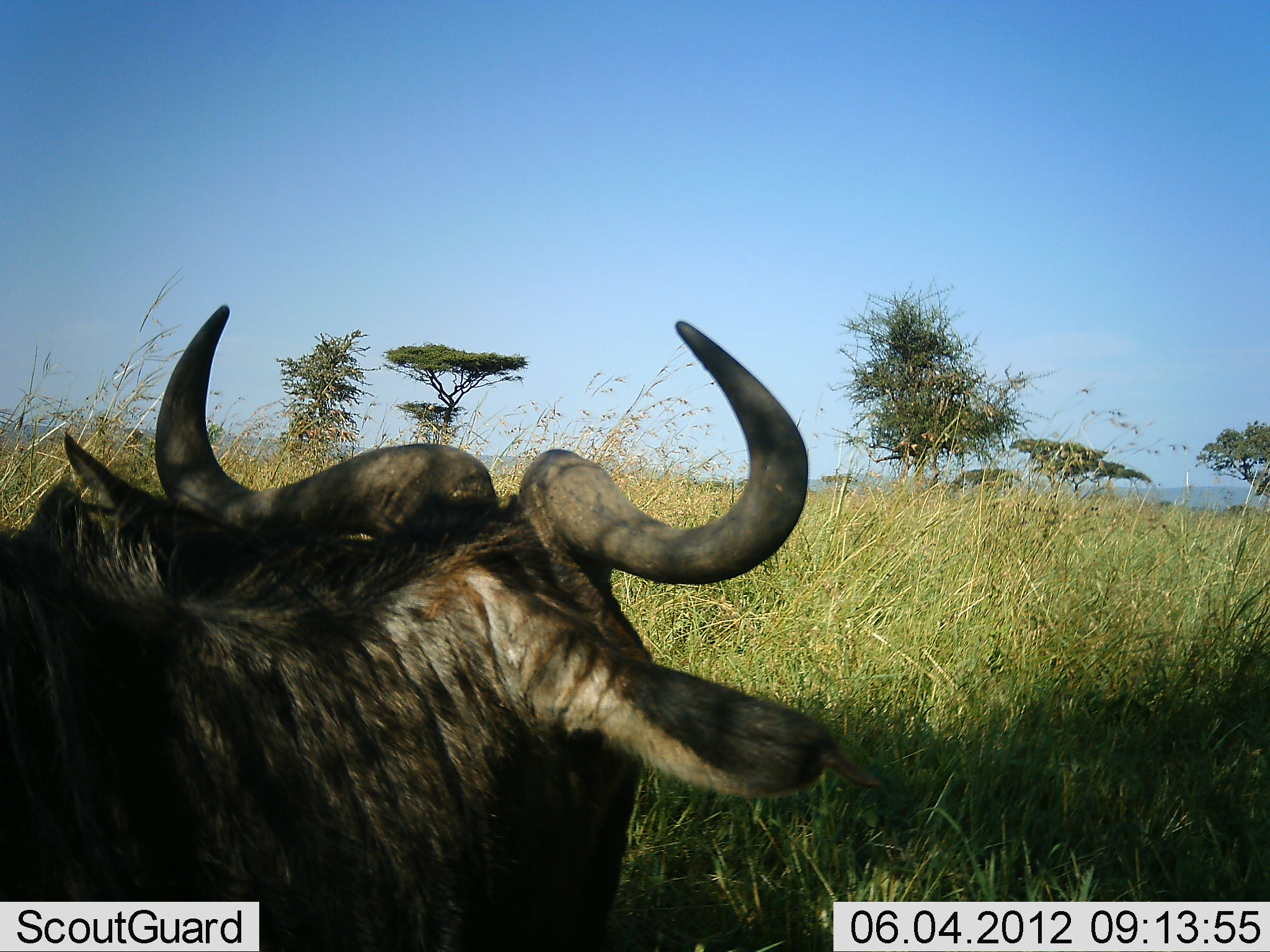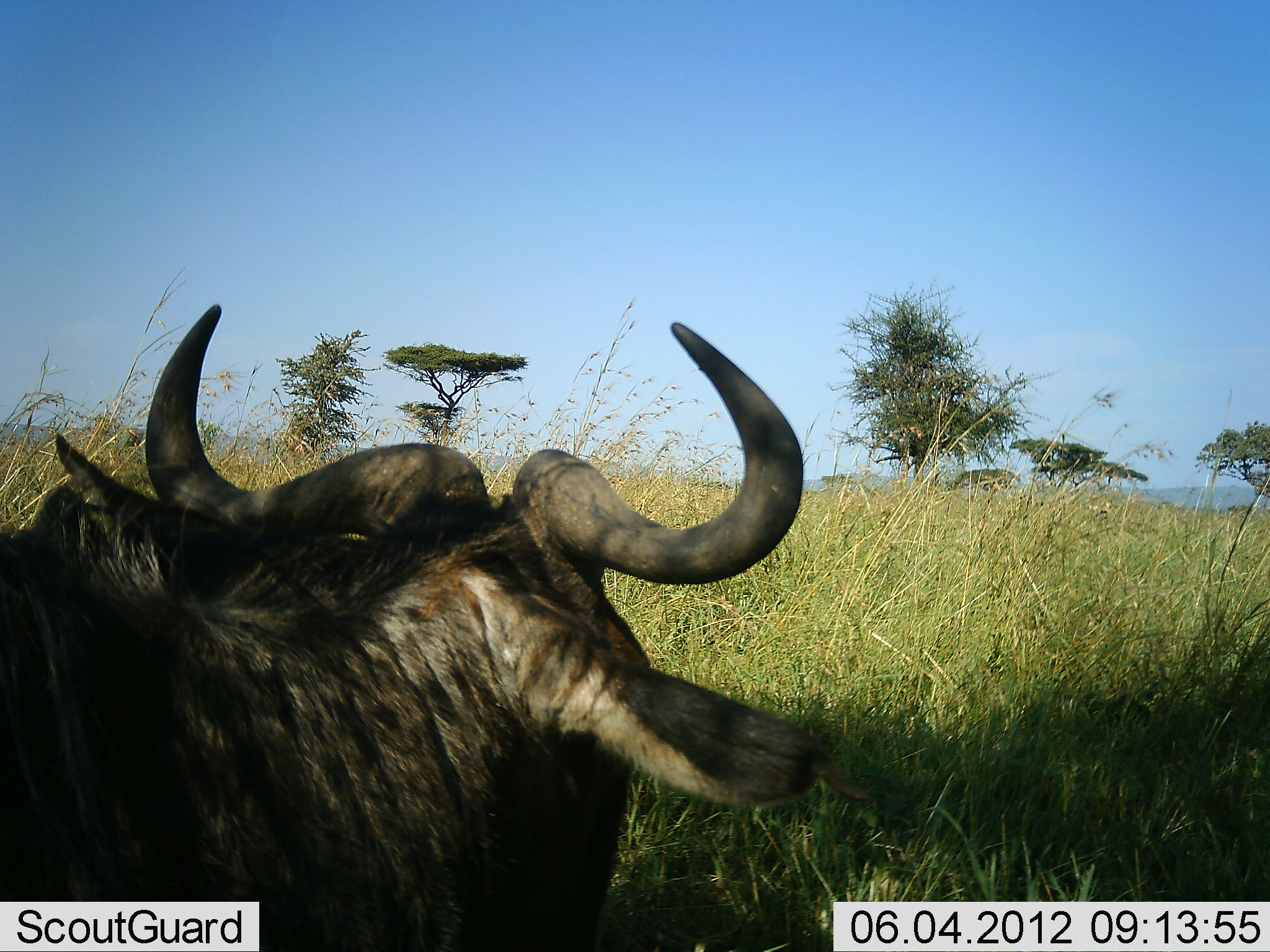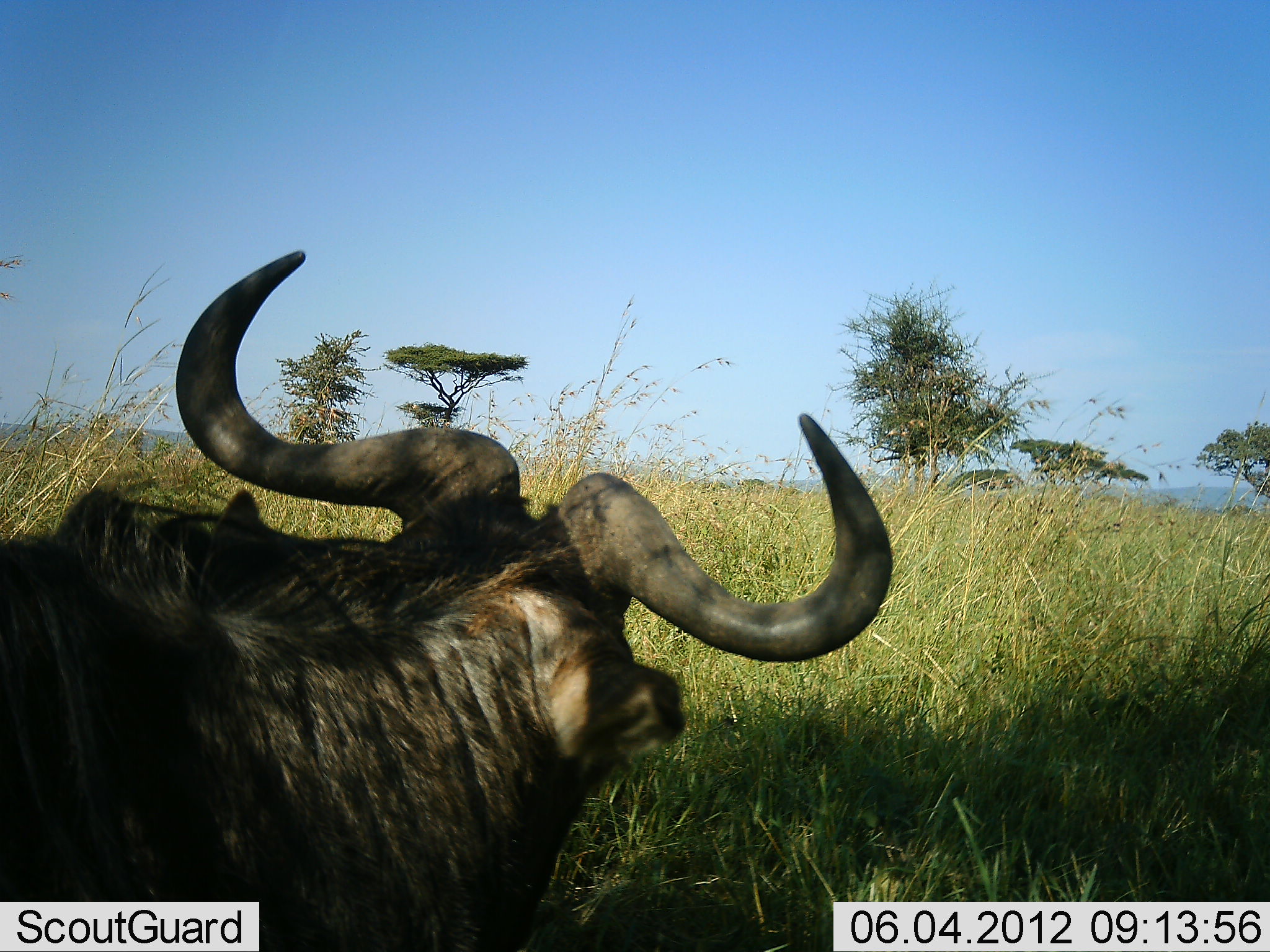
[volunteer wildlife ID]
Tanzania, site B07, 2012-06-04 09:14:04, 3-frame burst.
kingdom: Animalia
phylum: Chordata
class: Mammalia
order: Artiodactyla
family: Bovidae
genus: Connochaetes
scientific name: Connochaetes taurinus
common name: blue wildebeest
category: wildebeest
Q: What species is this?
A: Wildebeest (blue wildebeest) (Connochaetes taurinus).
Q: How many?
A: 1.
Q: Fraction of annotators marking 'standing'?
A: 40%.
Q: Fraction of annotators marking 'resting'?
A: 60%.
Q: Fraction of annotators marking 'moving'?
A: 10%.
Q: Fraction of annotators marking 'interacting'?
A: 0%.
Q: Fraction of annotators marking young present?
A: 0%.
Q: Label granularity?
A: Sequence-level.